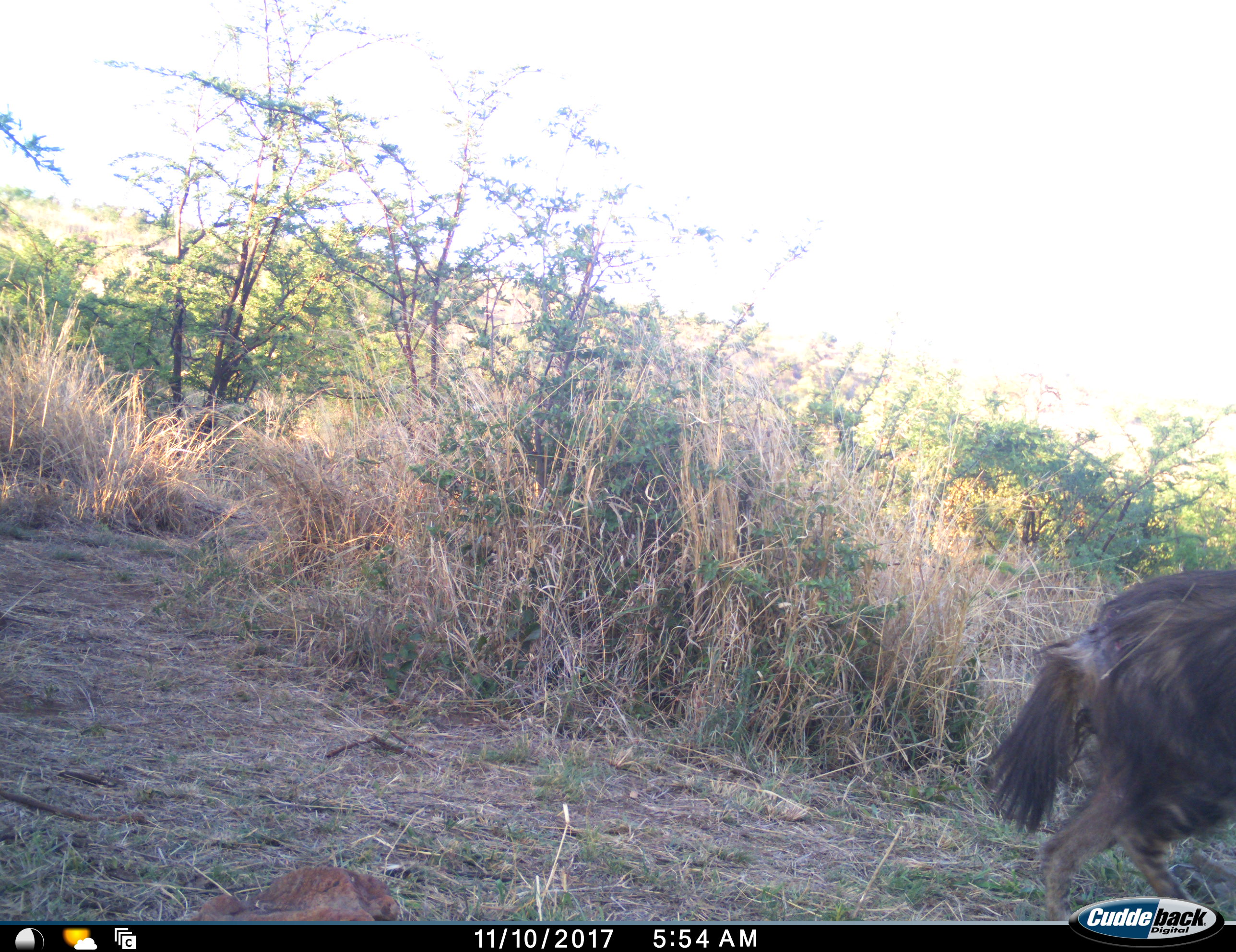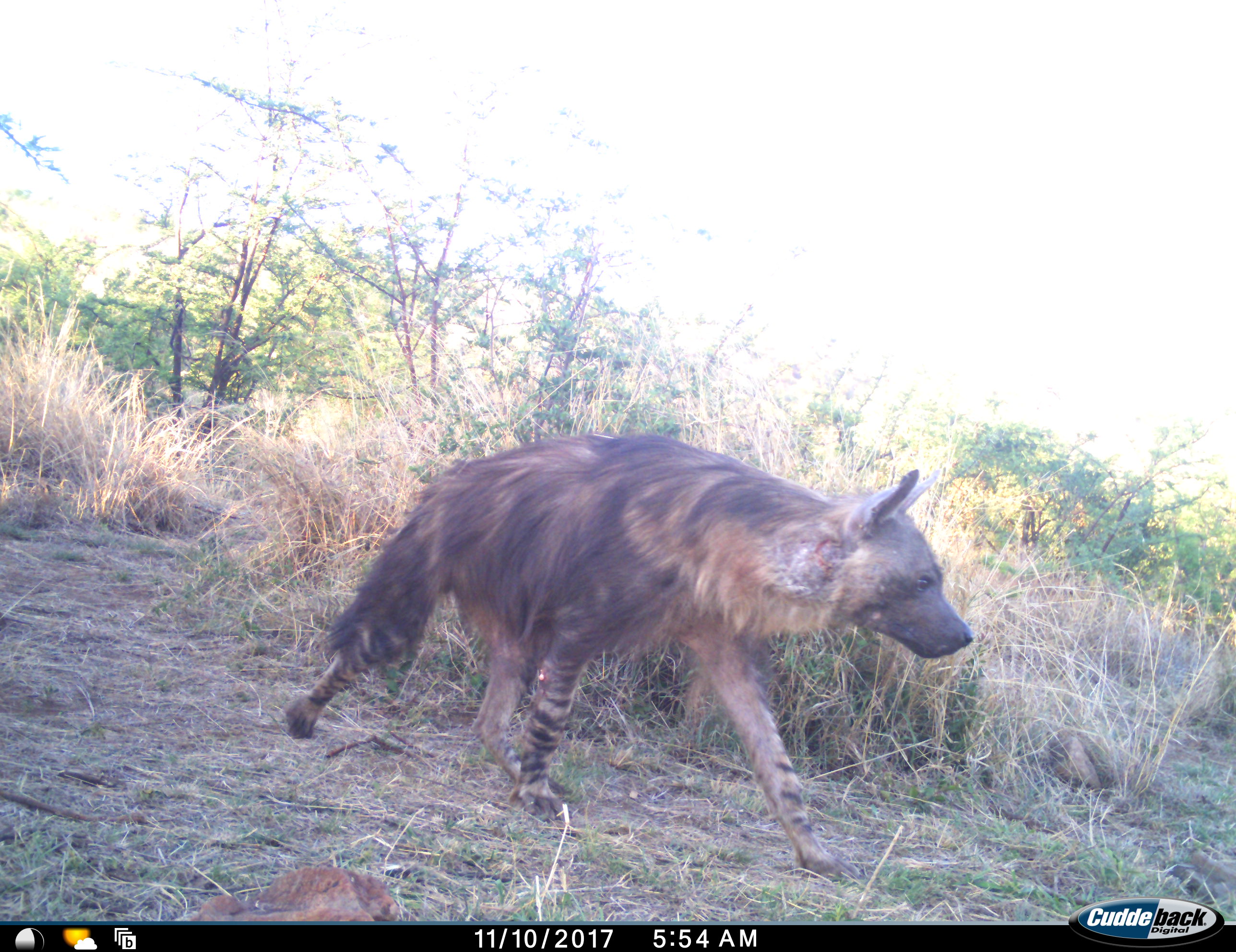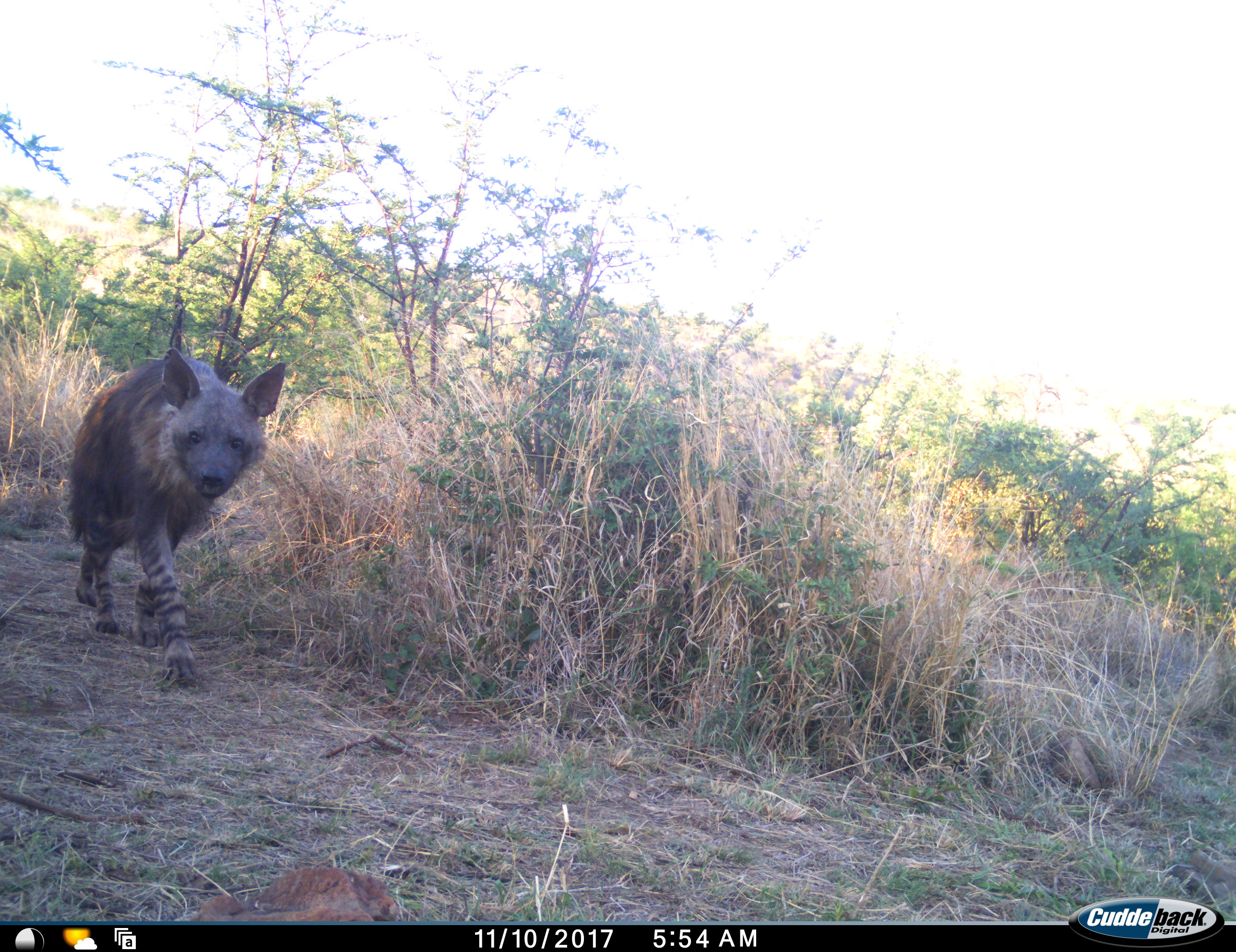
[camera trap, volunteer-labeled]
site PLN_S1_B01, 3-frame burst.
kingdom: Animalia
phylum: Chordata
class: Mammalia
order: Carnivora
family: Hyaenidae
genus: Parahyaena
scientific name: Parahyaena brunnea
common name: brown hyena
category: hyenabrown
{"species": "hyenabrown (brown hyena) (Parahyaena brunnea)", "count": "1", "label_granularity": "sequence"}